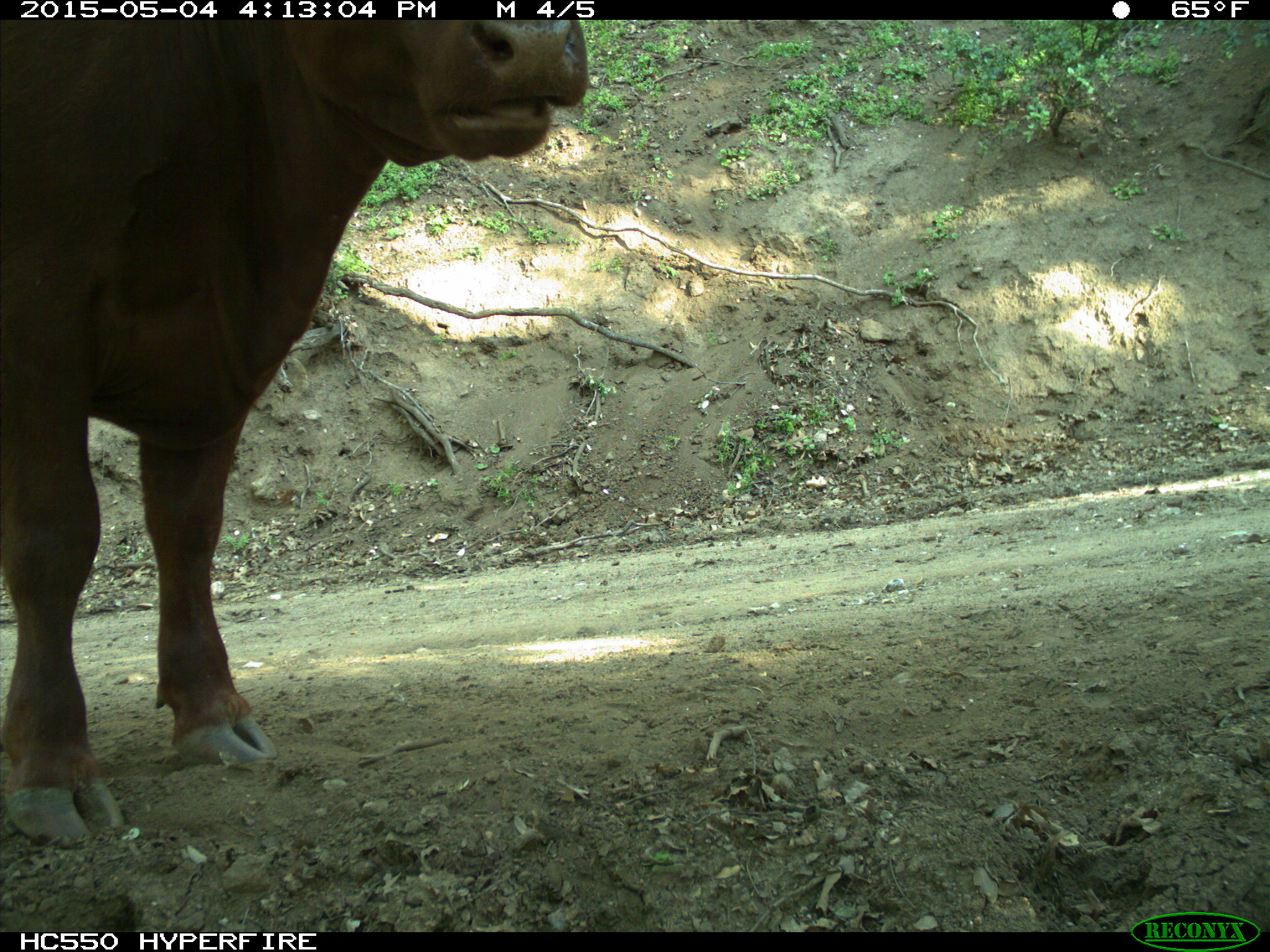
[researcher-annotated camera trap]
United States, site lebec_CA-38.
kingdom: Animalia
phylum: Chordata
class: Mammalia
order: Artiodactyla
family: Bovidae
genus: Bos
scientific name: Bos taurus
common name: domestic cow